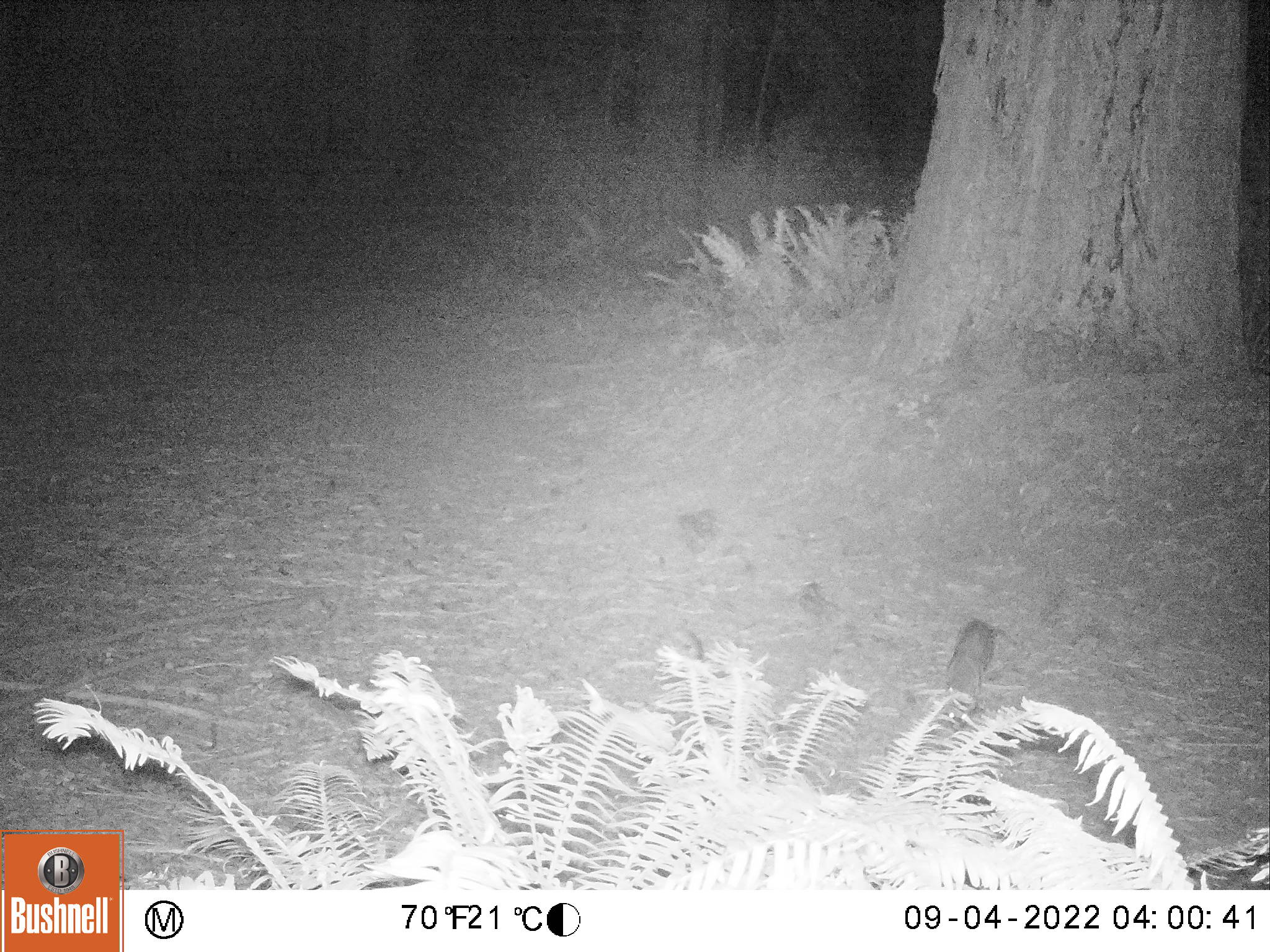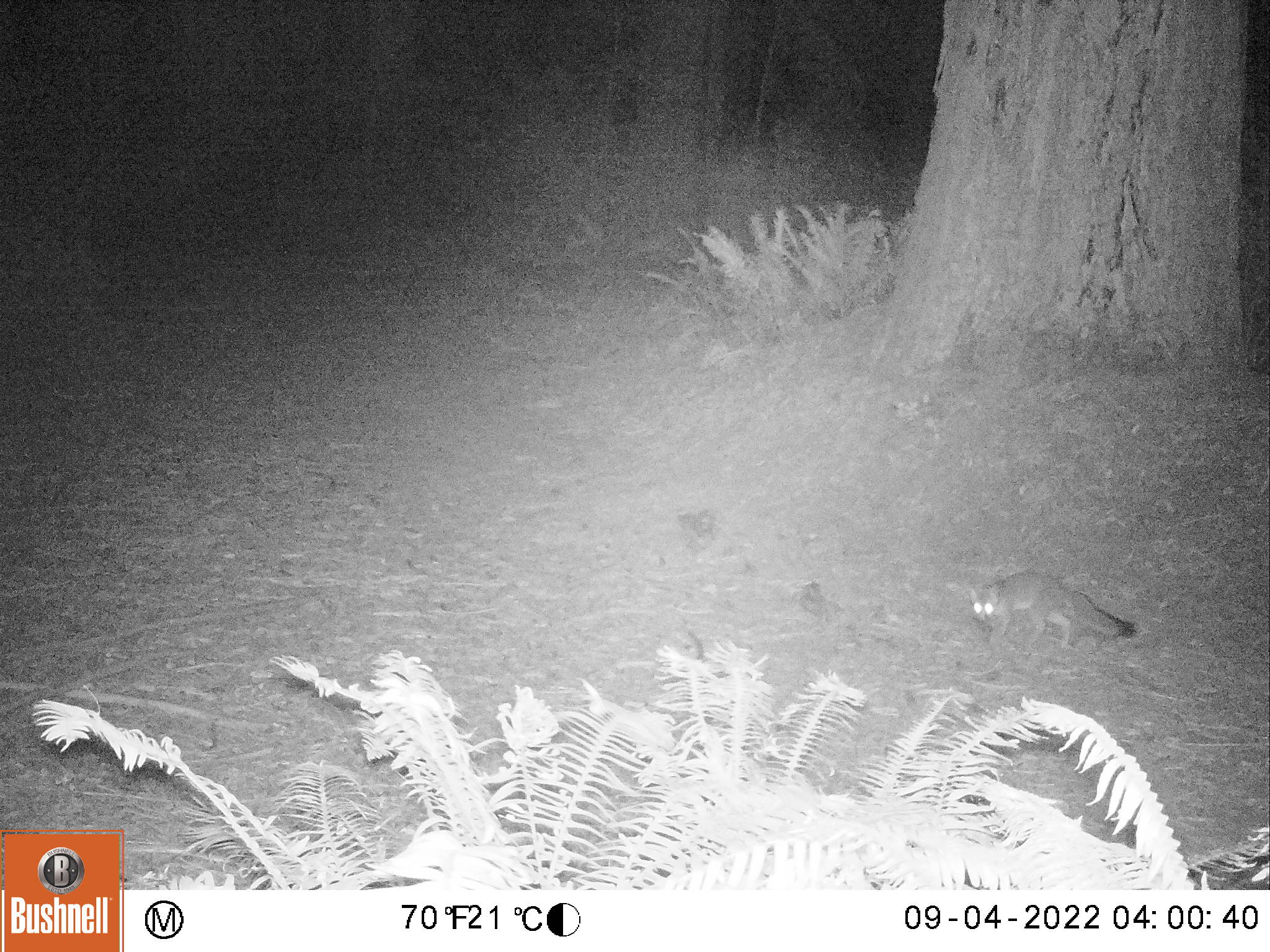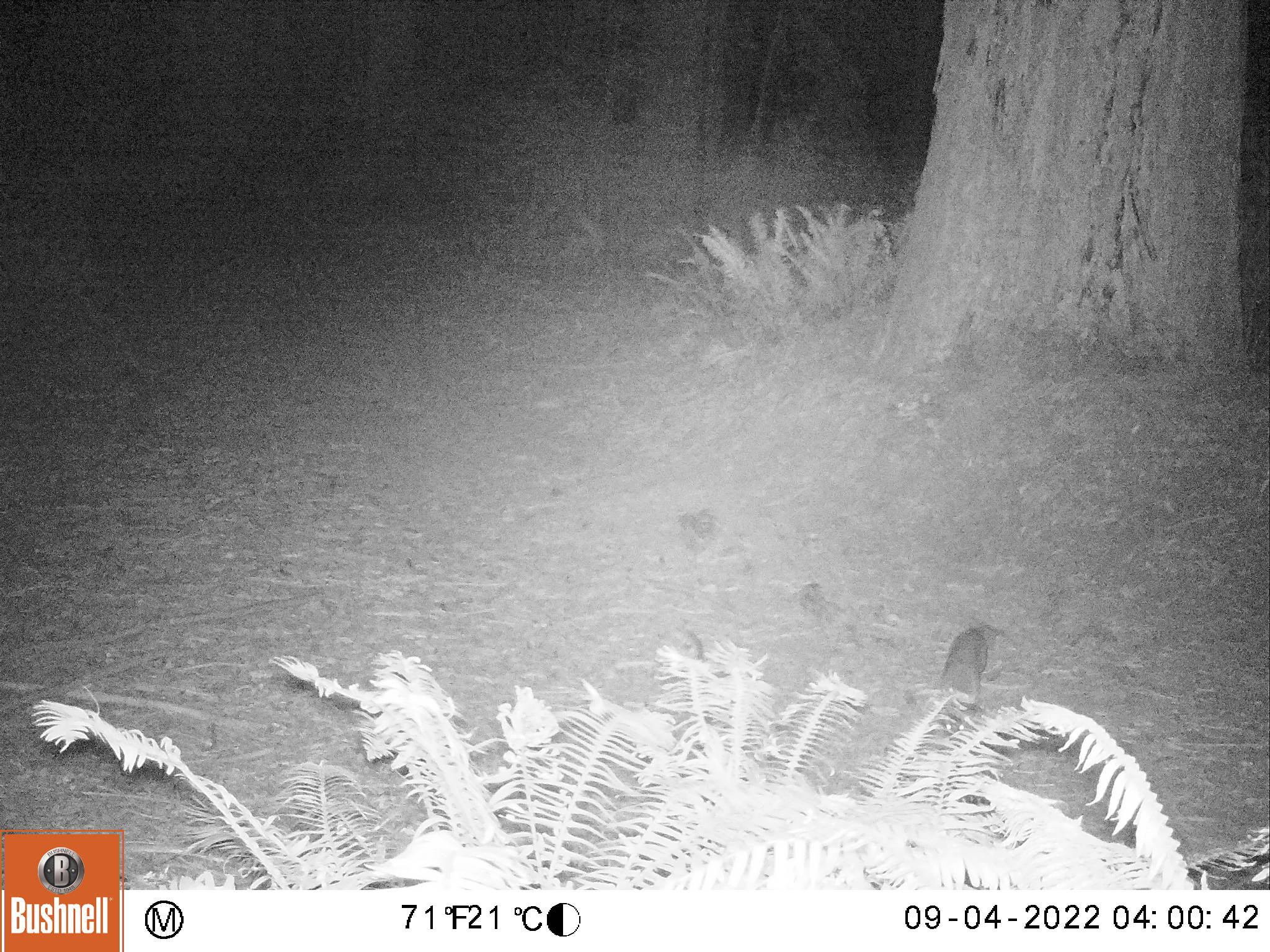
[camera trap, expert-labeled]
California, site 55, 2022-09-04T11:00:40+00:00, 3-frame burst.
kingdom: Animalia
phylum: Chordata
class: Mammalia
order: Carnivora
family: Canidae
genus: Urocyon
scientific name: Urocyon cinereoargenteus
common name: gray fox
Gray fox (Urocyon cinereoargenteus).